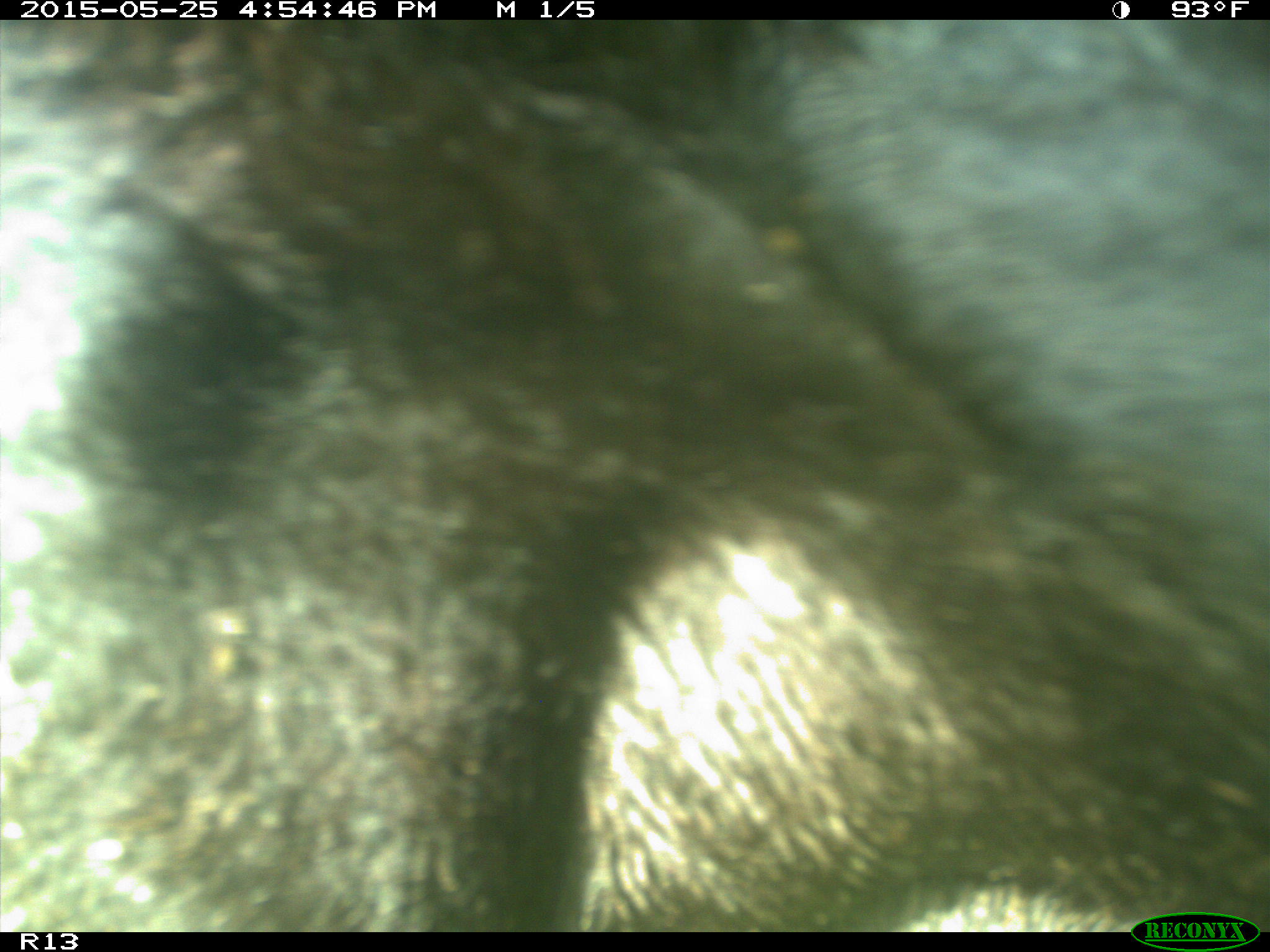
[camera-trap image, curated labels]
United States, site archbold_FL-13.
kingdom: Animalia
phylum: Chordata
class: Mammalia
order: Artiodactyla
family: Bovidae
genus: Bos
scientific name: Bos taurus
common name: domestic cow